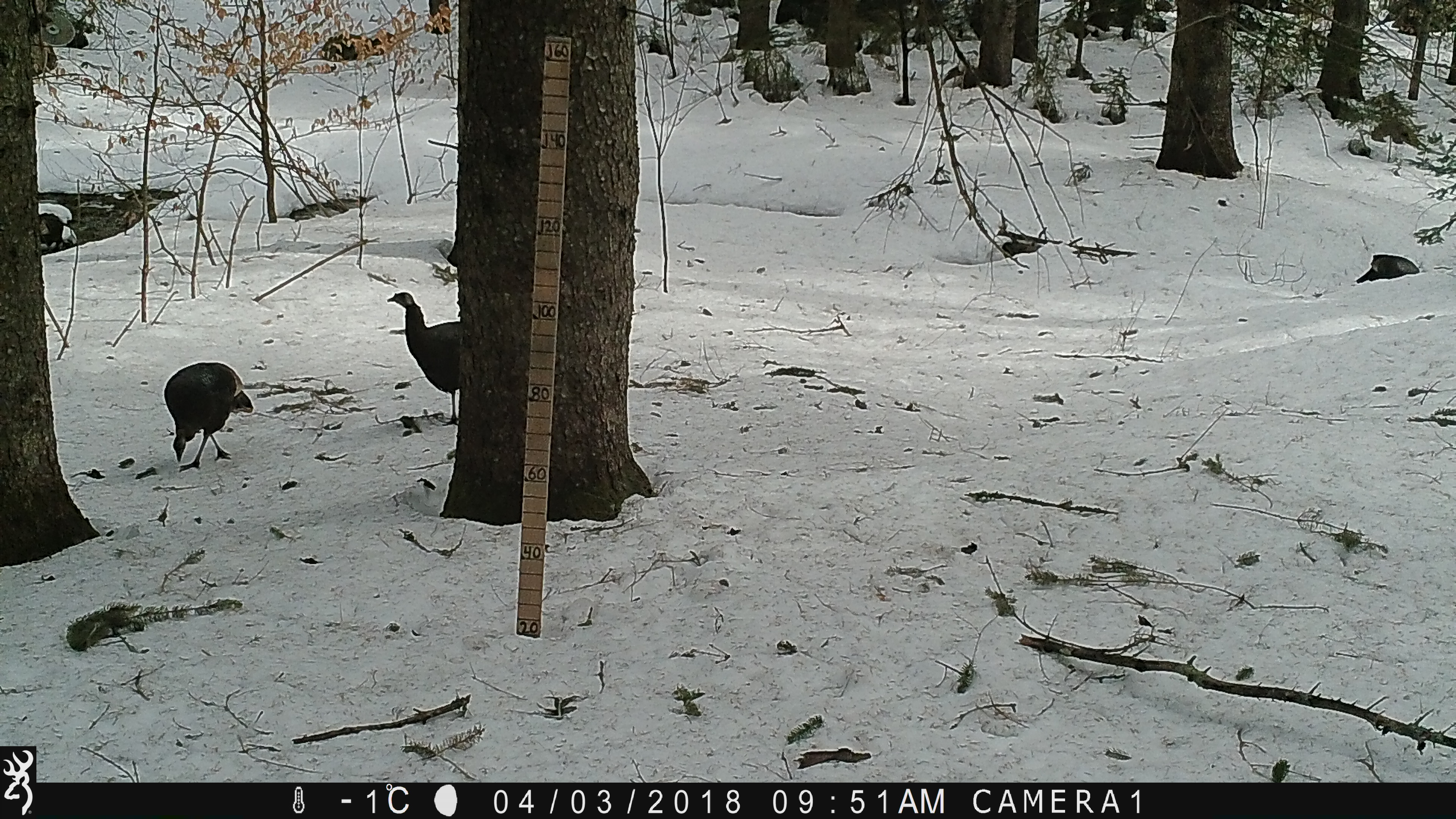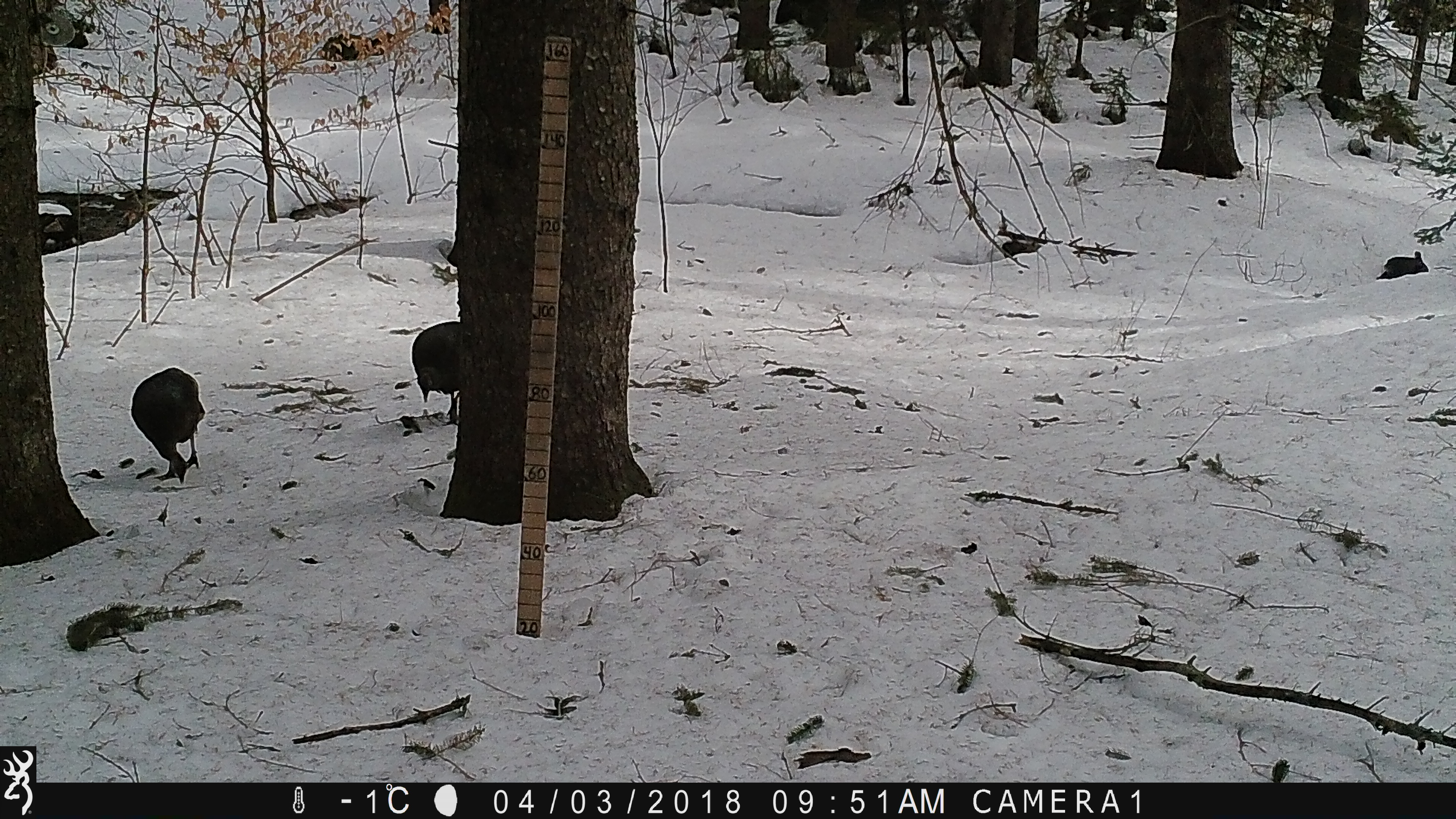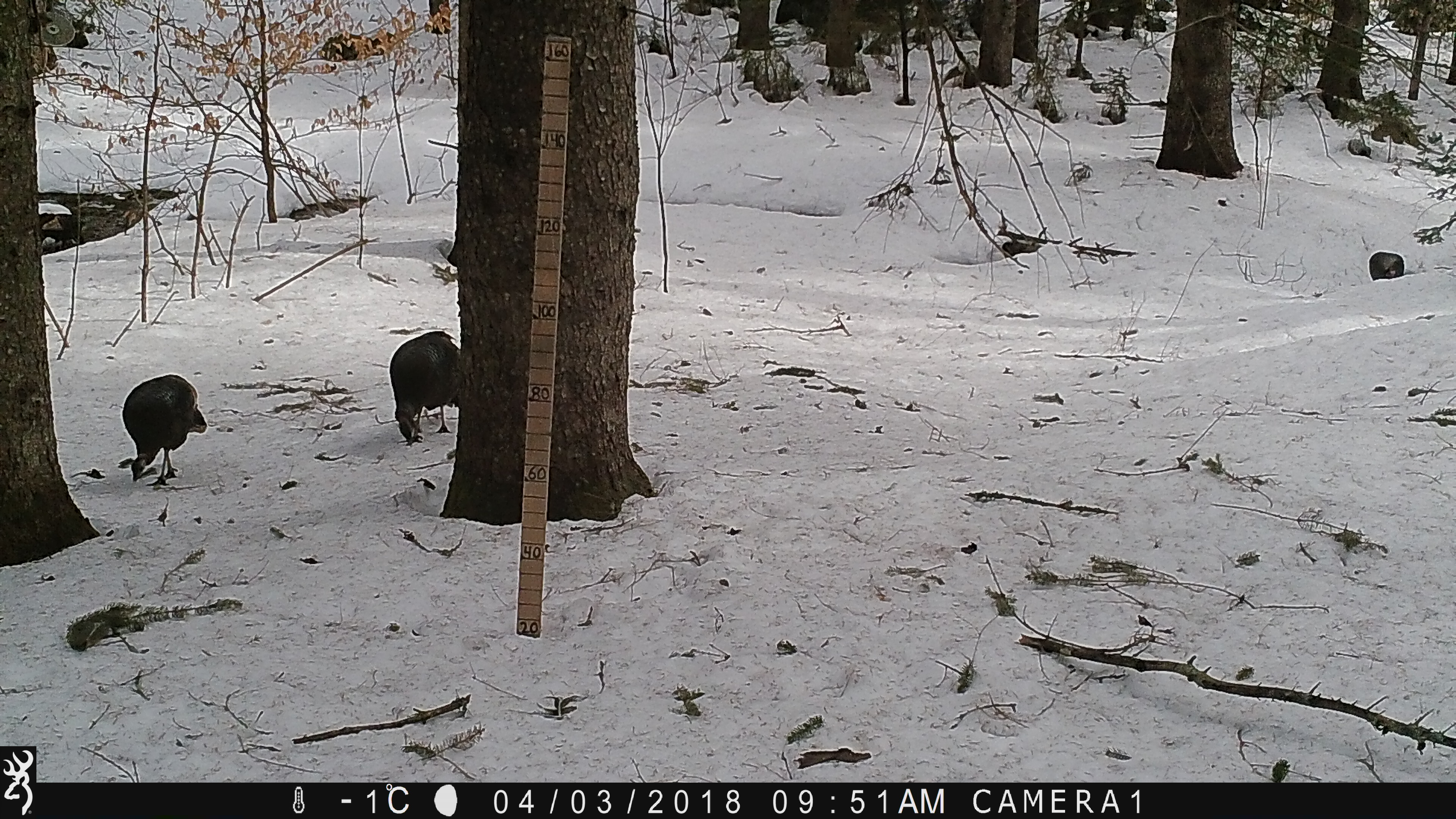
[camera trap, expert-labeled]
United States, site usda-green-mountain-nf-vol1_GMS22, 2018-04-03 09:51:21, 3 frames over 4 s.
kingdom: Animalia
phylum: Chordata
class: Aves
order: Galliformes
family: Phasianidae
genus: Meleagris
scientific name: Meleagris gallopavo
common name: wild turkey